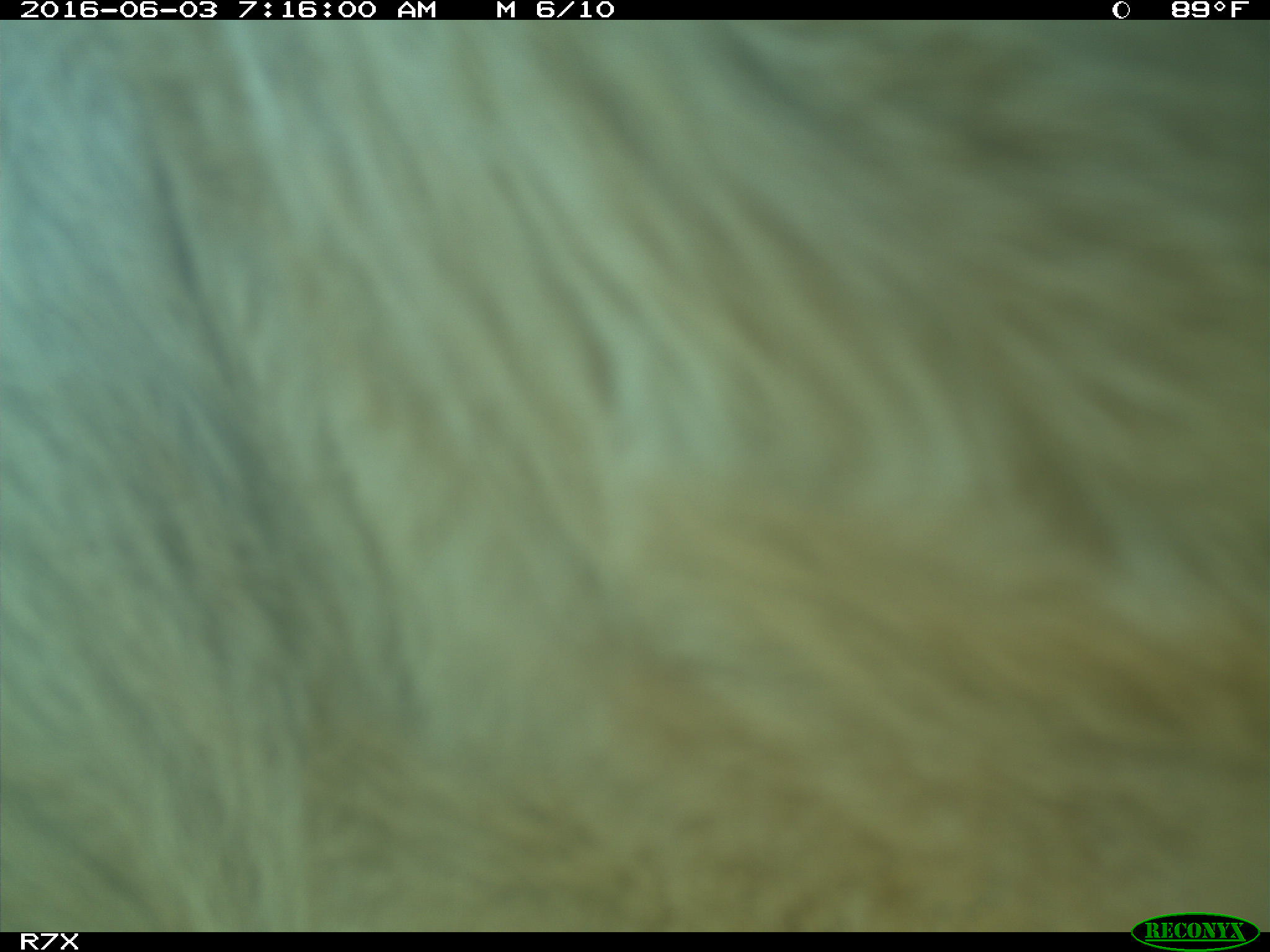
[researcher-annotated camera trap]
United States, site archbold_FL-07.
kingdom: Animalia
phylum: Chordata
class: Mammalia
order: Artiodactyla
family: Bovidae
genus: Bos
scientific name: Bos taurus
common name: domestic cow